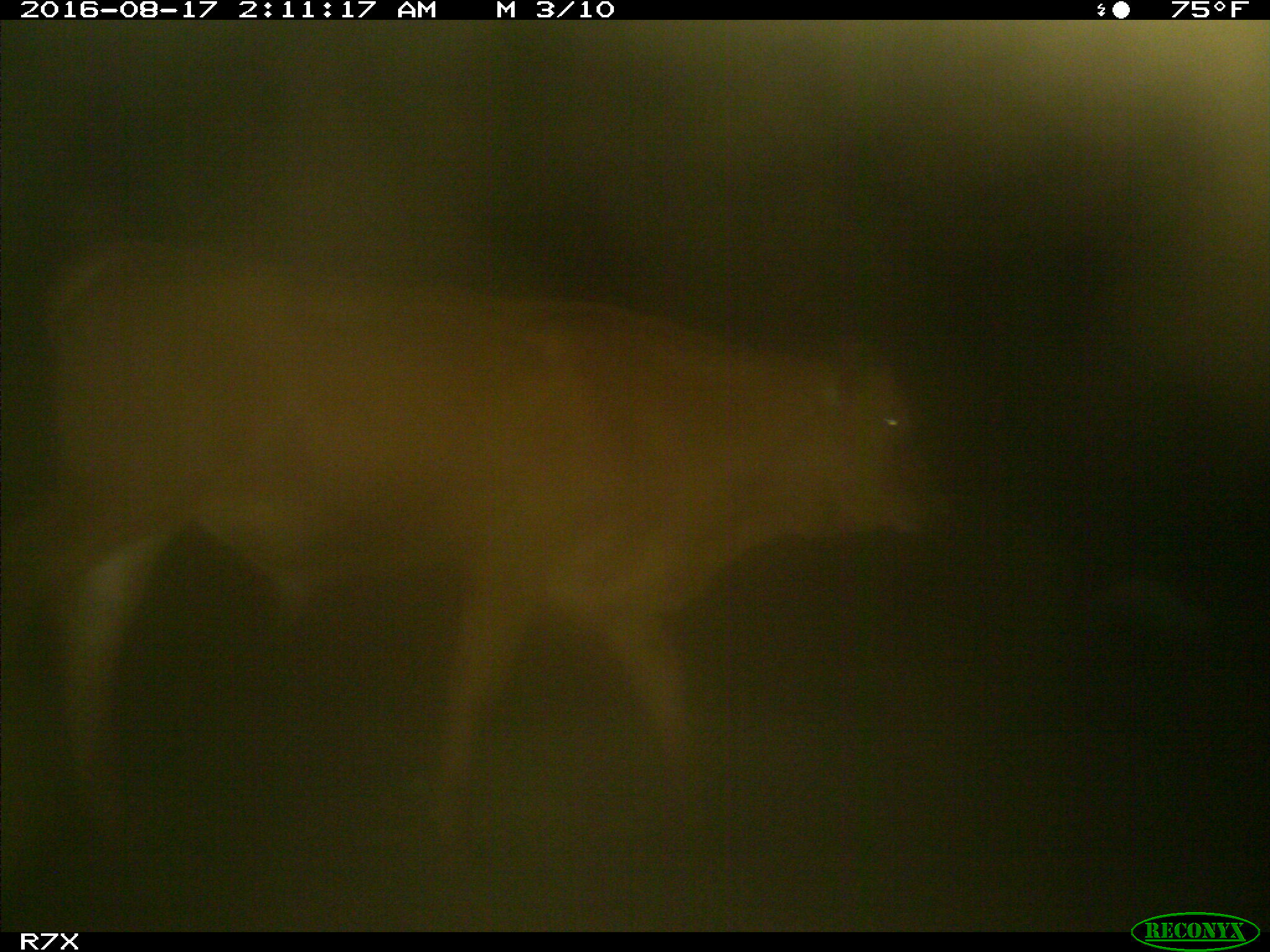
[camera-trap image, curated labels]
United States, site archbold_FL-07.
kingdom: Animalia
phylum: Chordata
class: Mammalia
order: Artiodactyla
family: Bovidae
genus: Bos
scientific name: Bos taurus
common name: domestic cow